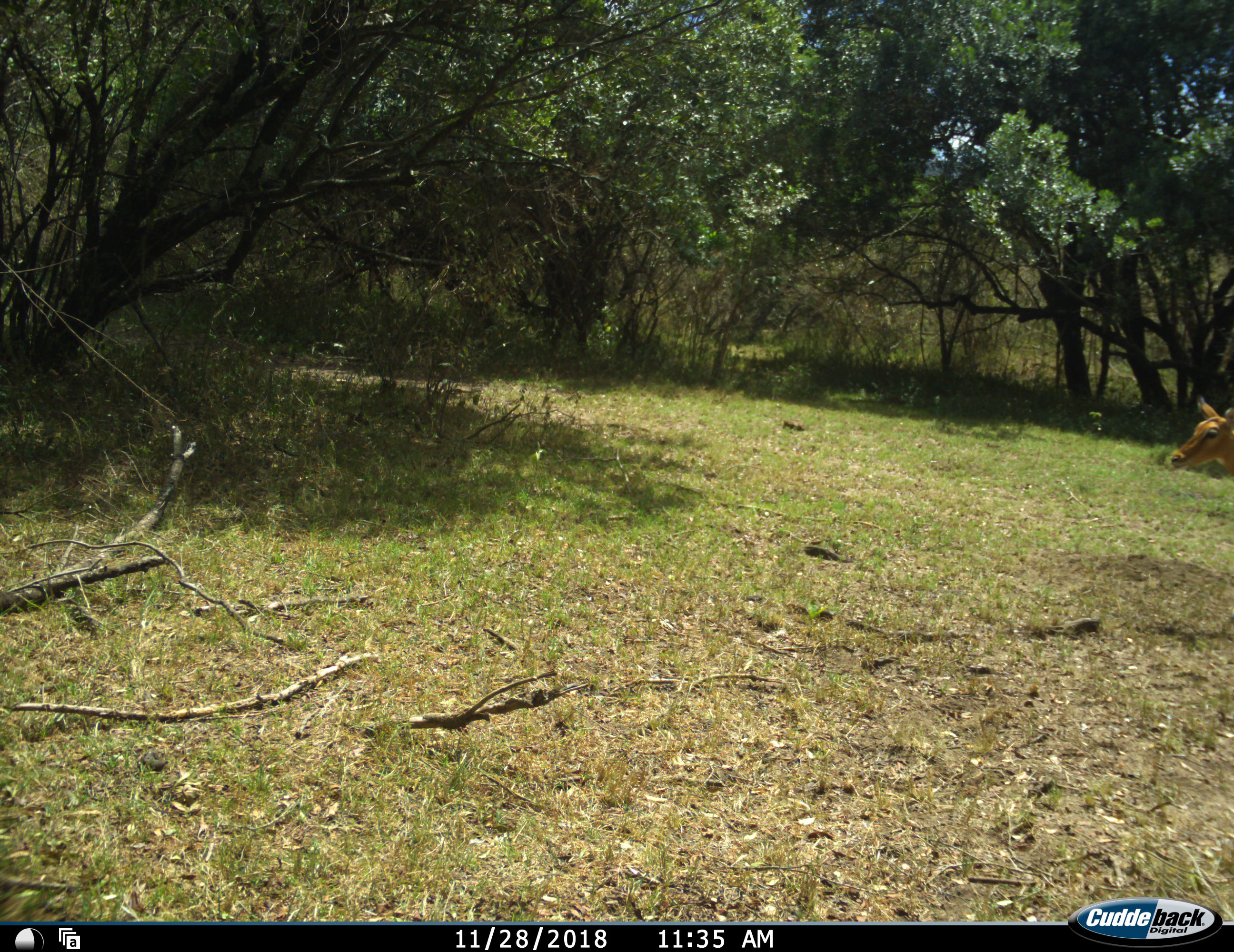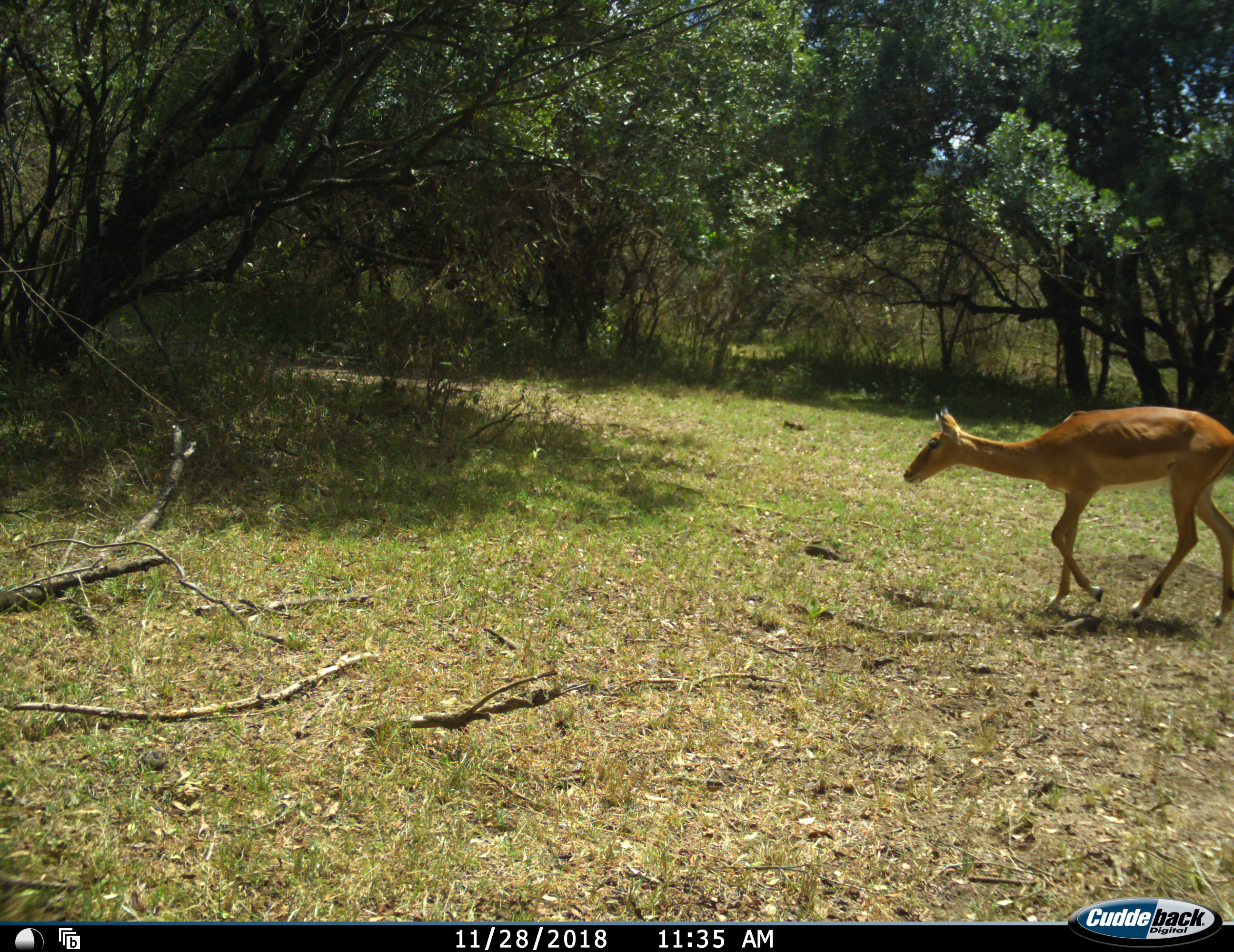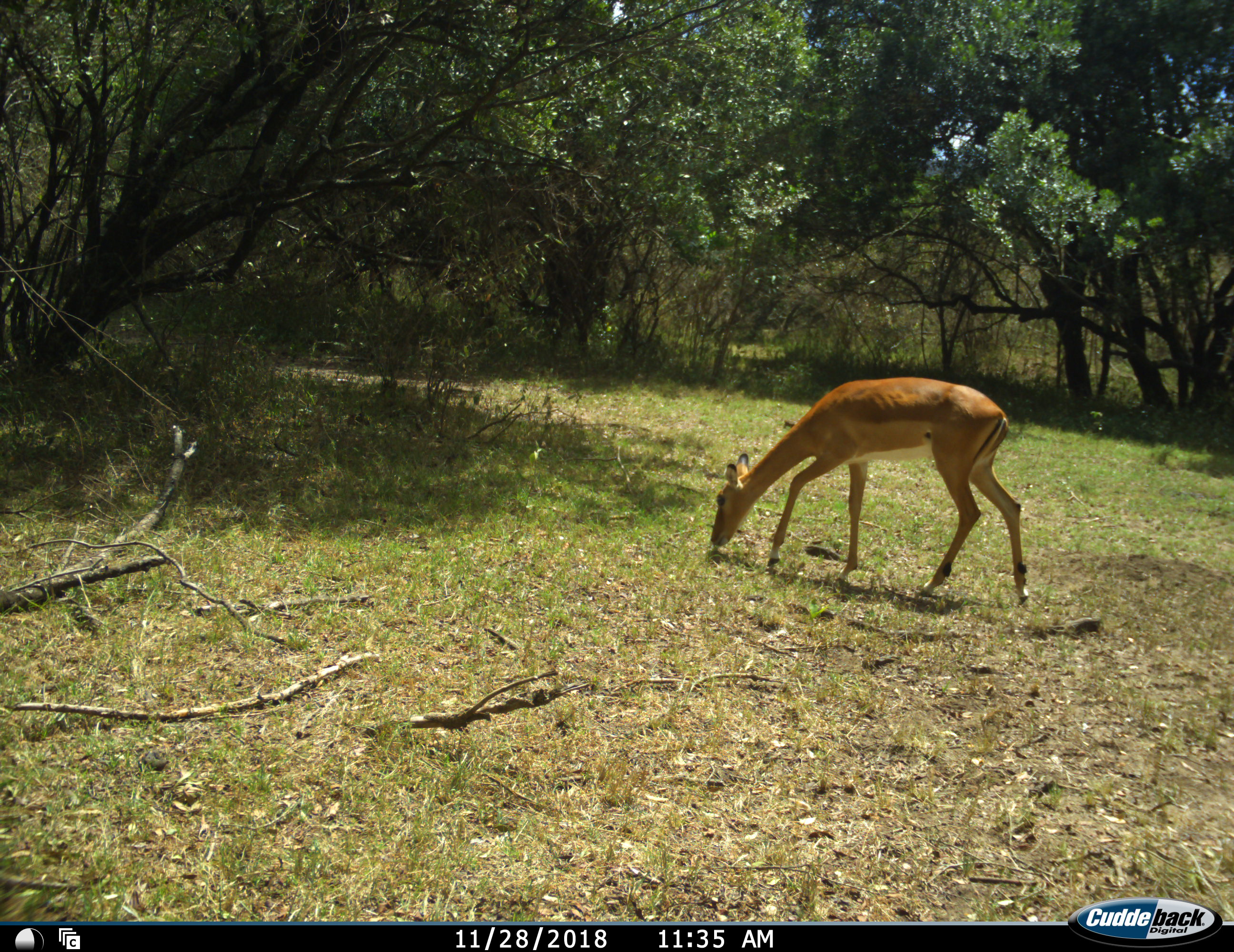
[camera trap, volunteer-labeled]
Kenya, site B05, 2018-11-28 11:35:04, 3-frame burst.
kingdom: Animalia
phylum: Chordata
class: Mammalia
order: Artiodactyla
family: Bovidae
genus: Aepyceros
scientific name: Aepyceros melampus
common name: impala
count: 1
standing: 11%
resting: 0%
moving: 67%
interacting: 0%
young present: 0%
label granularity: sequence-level